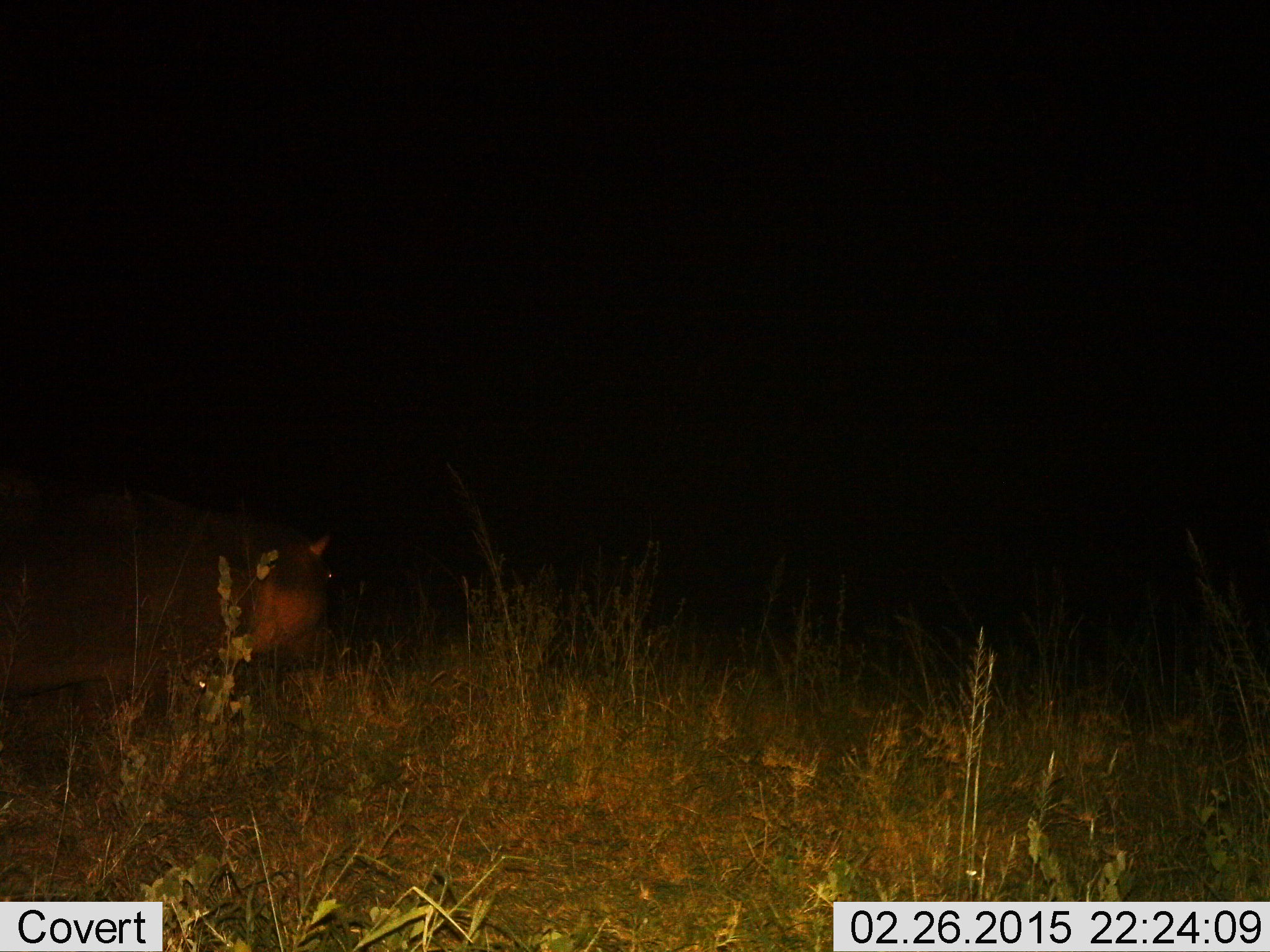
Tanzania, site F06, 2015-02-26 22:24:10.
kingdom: Animalia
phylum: Chordata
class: Mammalia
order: Artiodactyla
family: Hippopotamidae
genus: Hippopotamus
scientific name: Hippopotamus amphibius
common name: hippopotamus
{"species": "hippopotamus (Hippopotamus amphibius)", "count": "1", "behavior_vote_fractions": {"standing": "40%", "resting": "0%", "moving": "60%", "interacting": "0%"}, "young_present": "0%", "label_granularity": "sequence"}